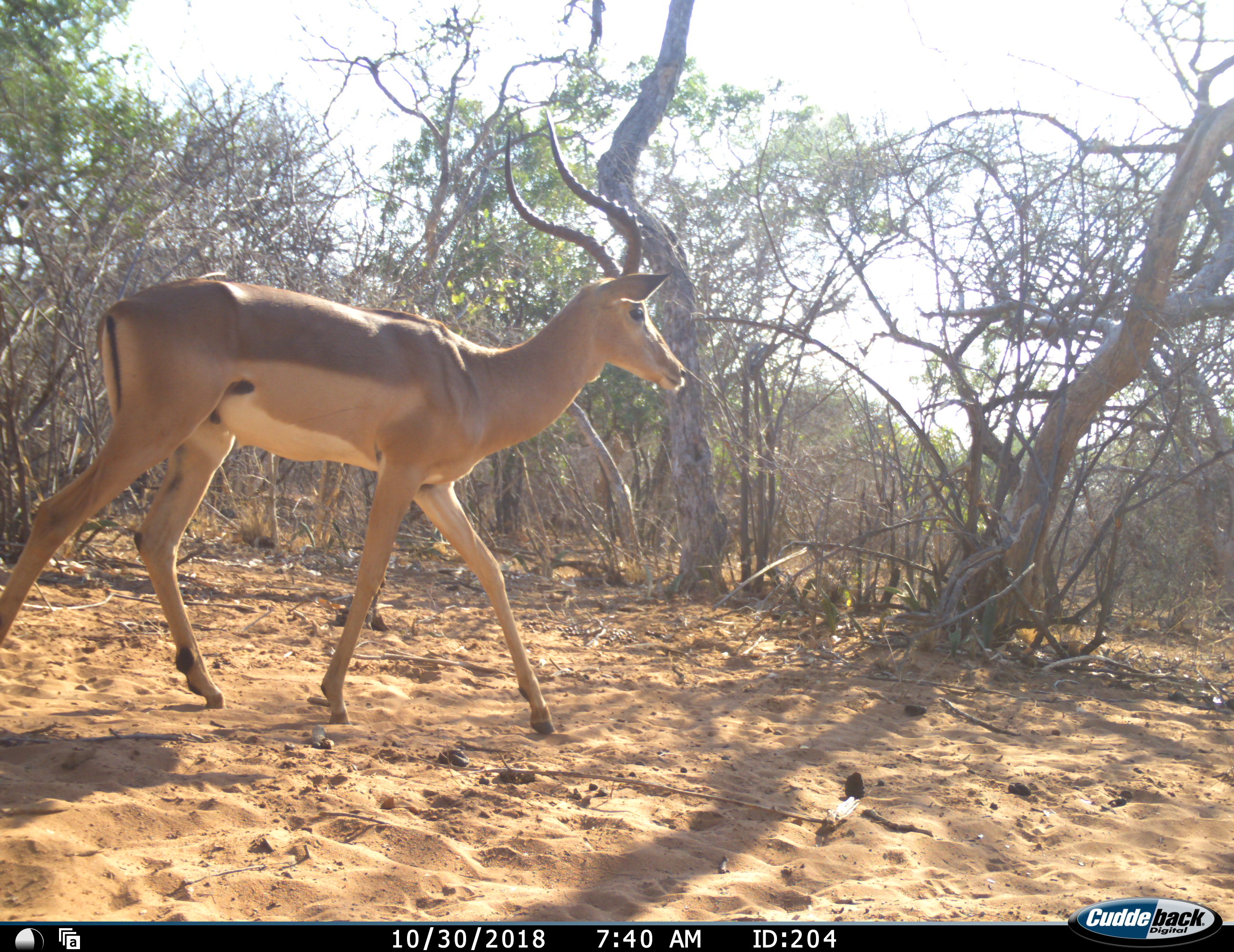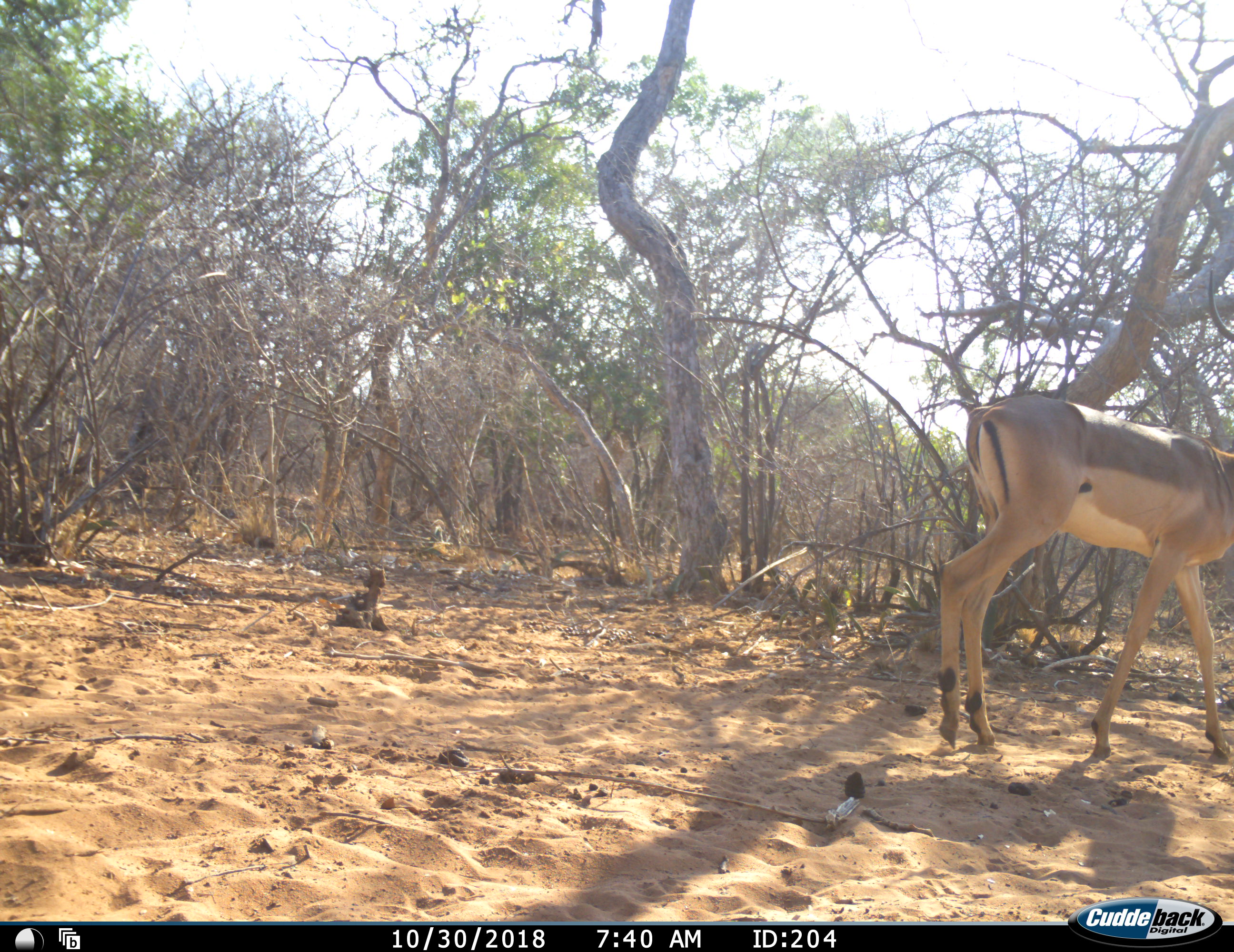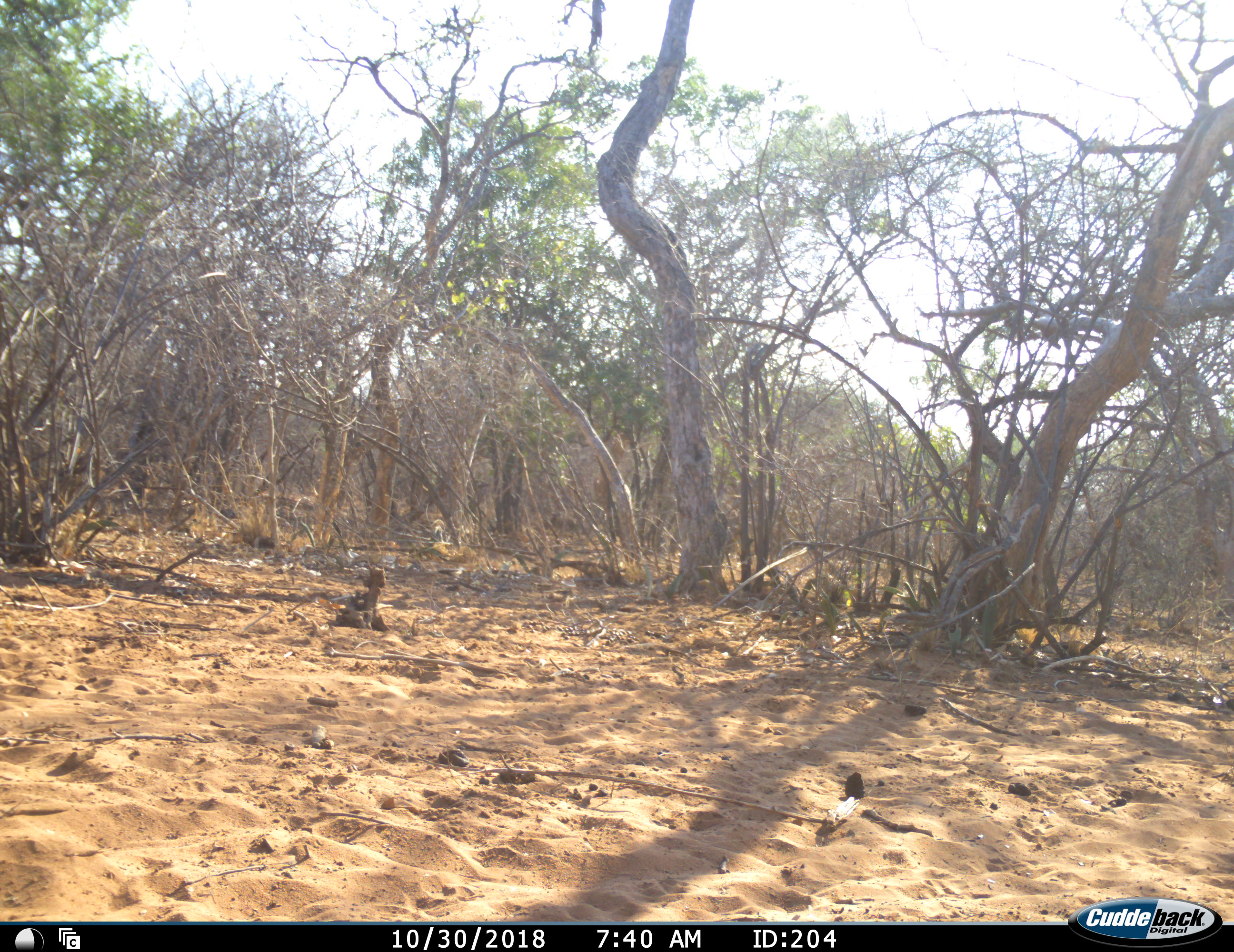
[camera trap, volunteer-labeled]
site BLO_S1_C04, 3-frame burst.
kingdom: Animalia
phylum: Chordata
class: Mammalia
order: Artiodactyla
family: Bovidae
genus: Aepyceros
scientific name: Aepyceros melampus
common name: impala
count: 1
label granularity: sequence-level